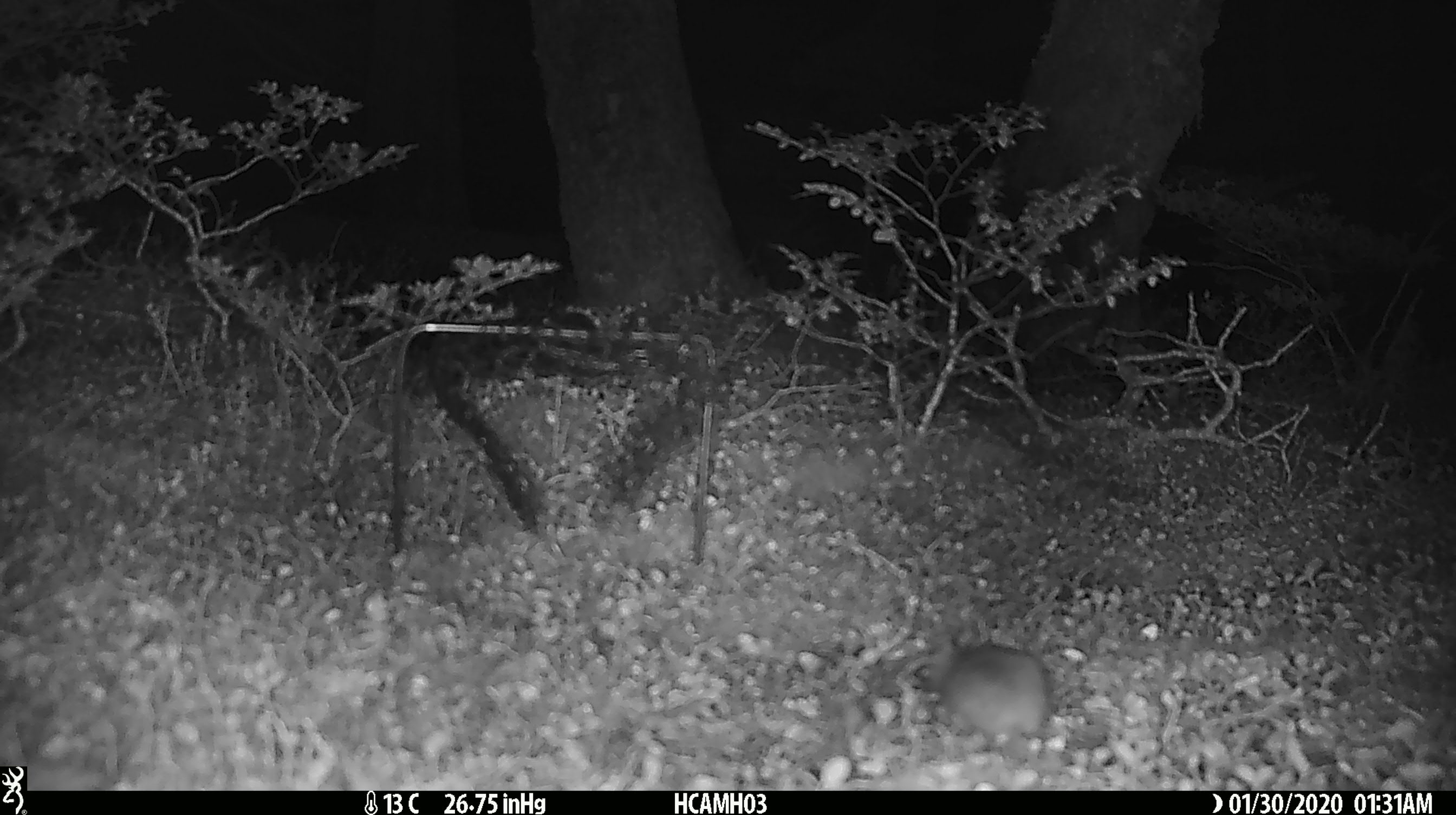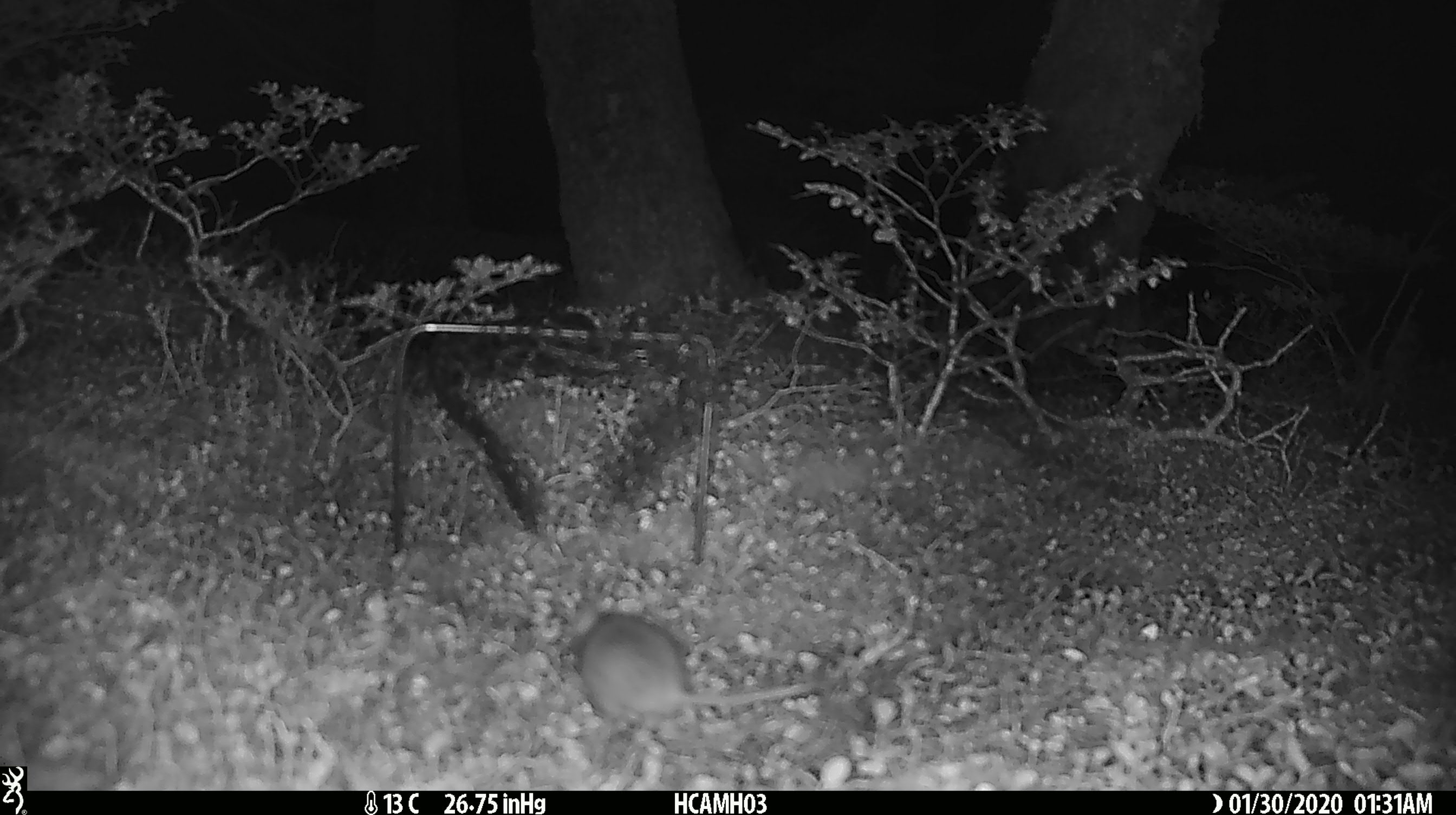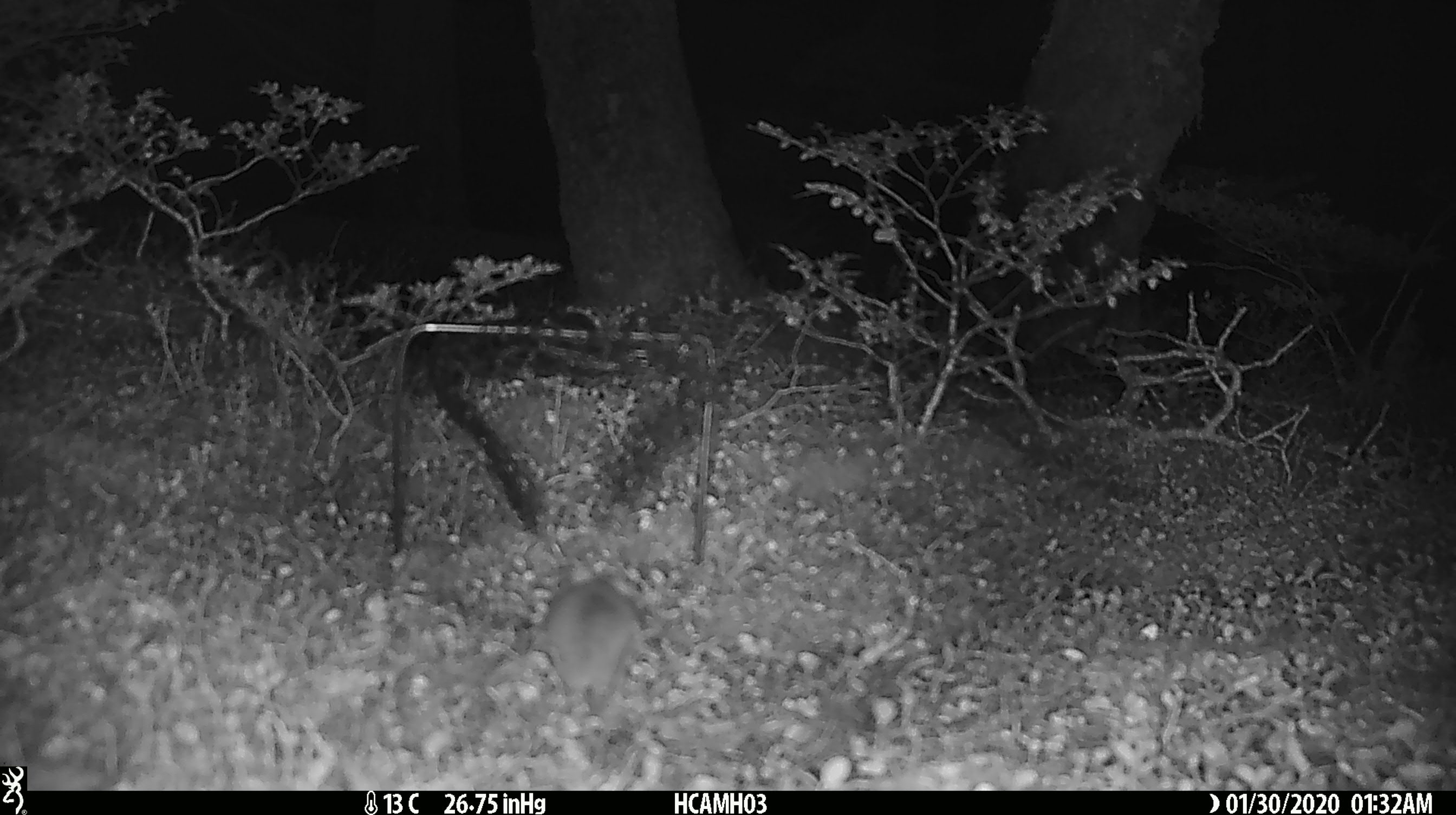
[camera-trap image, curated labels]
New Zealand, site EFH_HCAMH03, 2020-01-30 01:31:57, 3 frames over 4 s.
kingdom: Animalia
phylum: Chordata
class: Mammalia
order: Rodentia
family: Muridae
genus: Mus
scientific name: Mus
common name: mouse